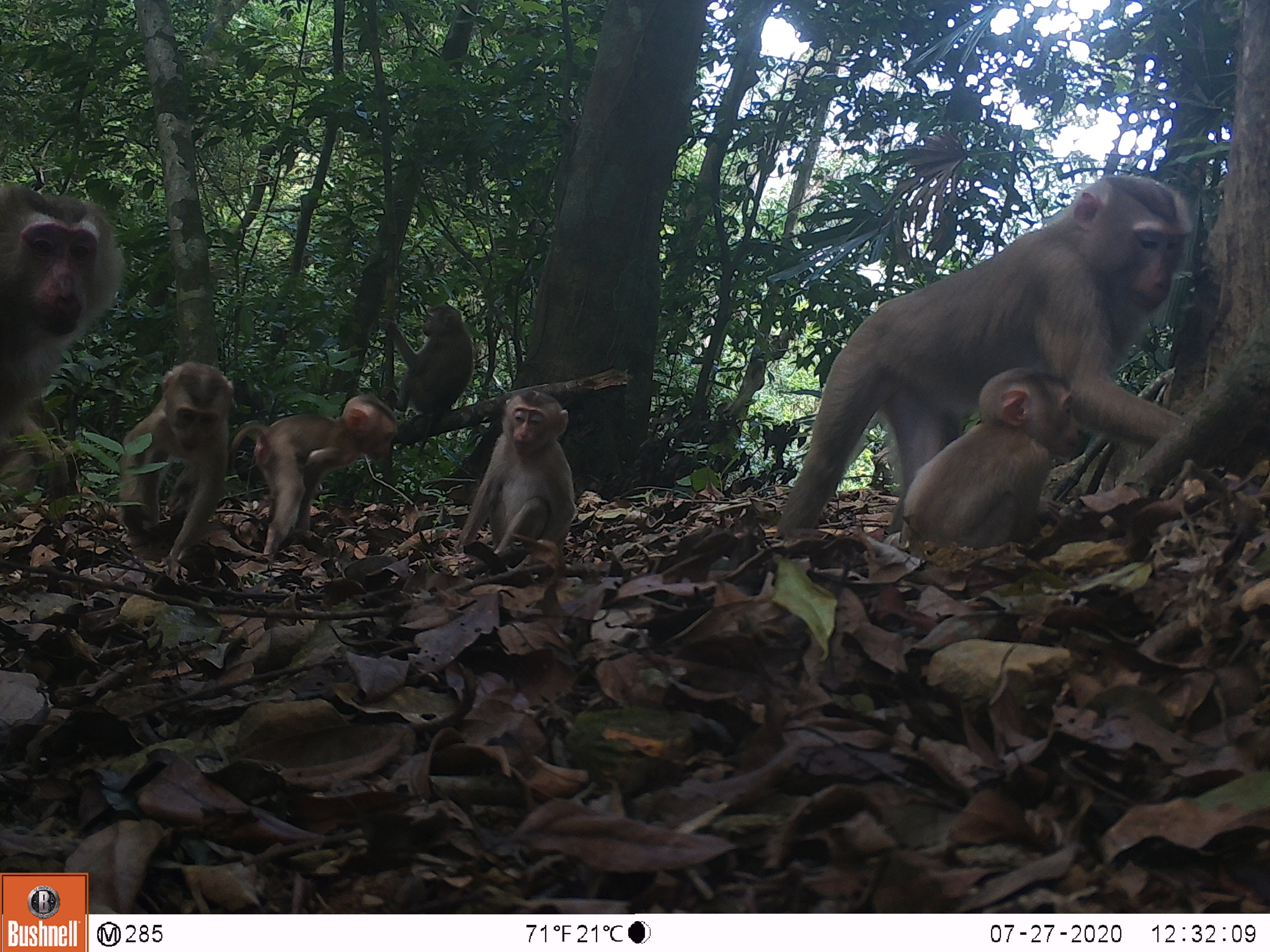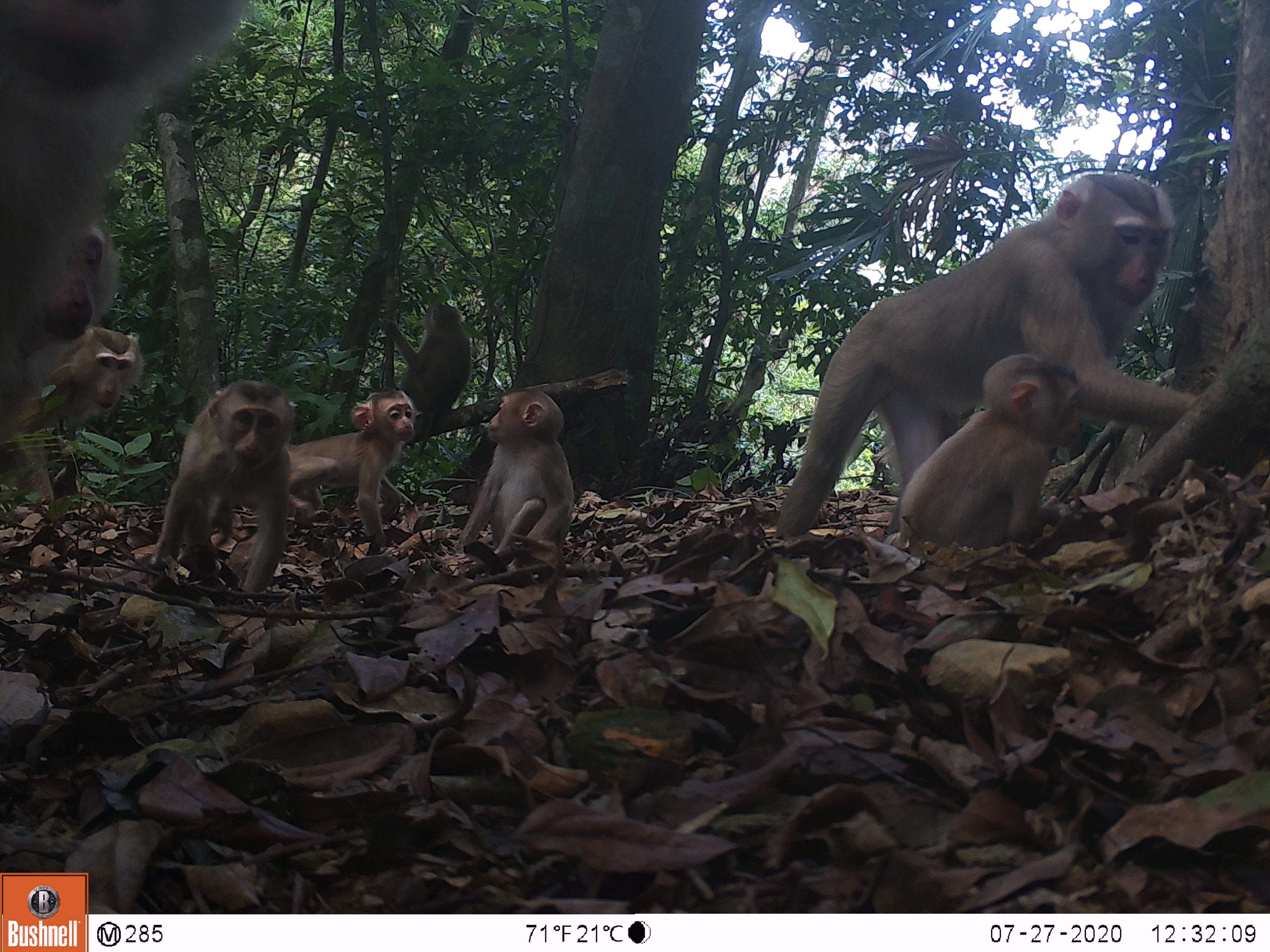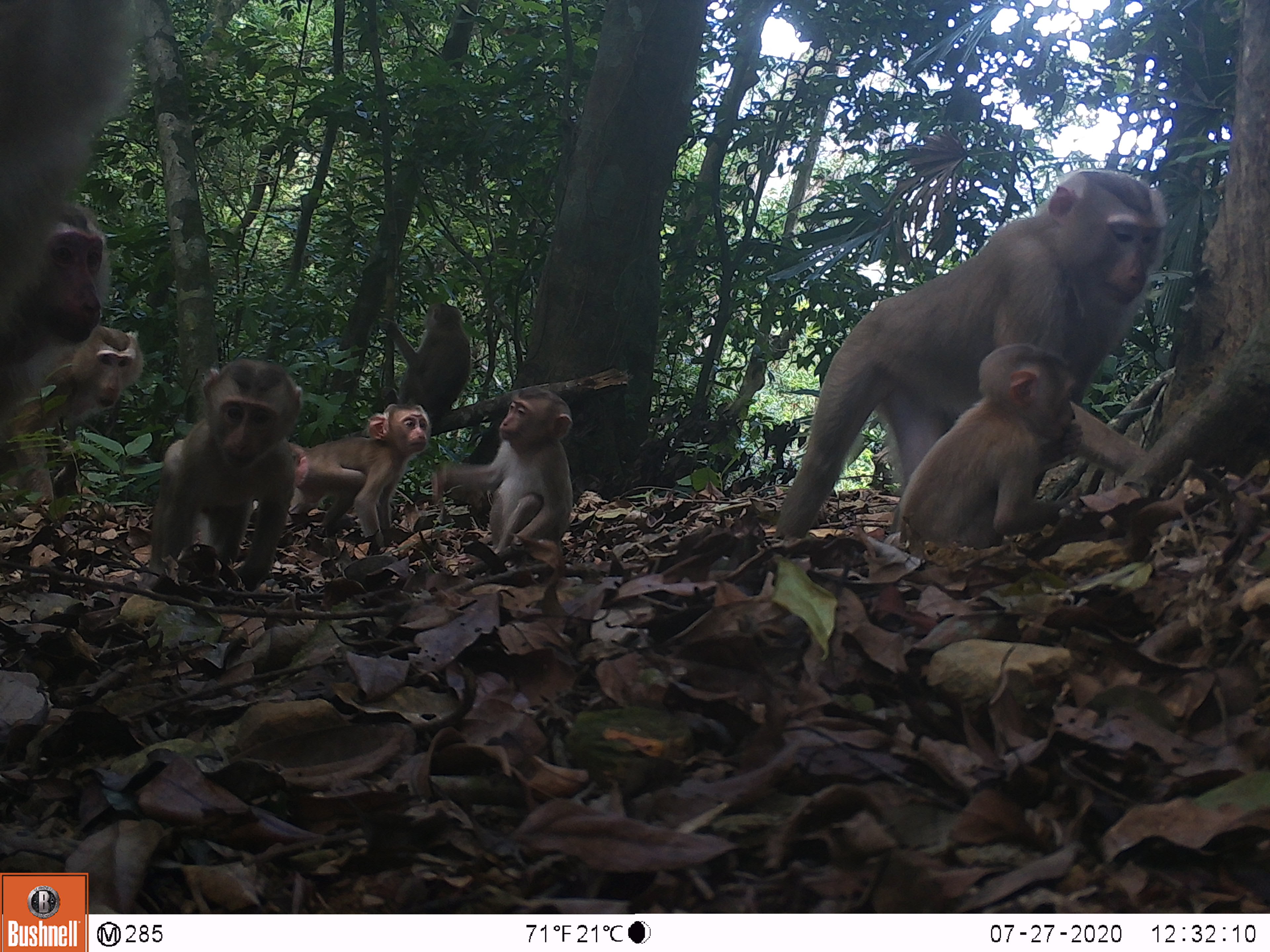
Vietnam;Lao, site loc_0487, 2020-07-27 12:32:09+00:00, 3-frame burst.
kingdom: Animalia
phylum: Chordata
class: Mammalia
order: Primates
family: Cercopithecidae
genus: Macaca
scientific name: Macaca nemestrina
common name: pig-tailed macaque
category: pig tailed macaque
Pig tailed macaque (pig-tailed macaque) (Macaca nemestrina). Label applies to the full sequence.